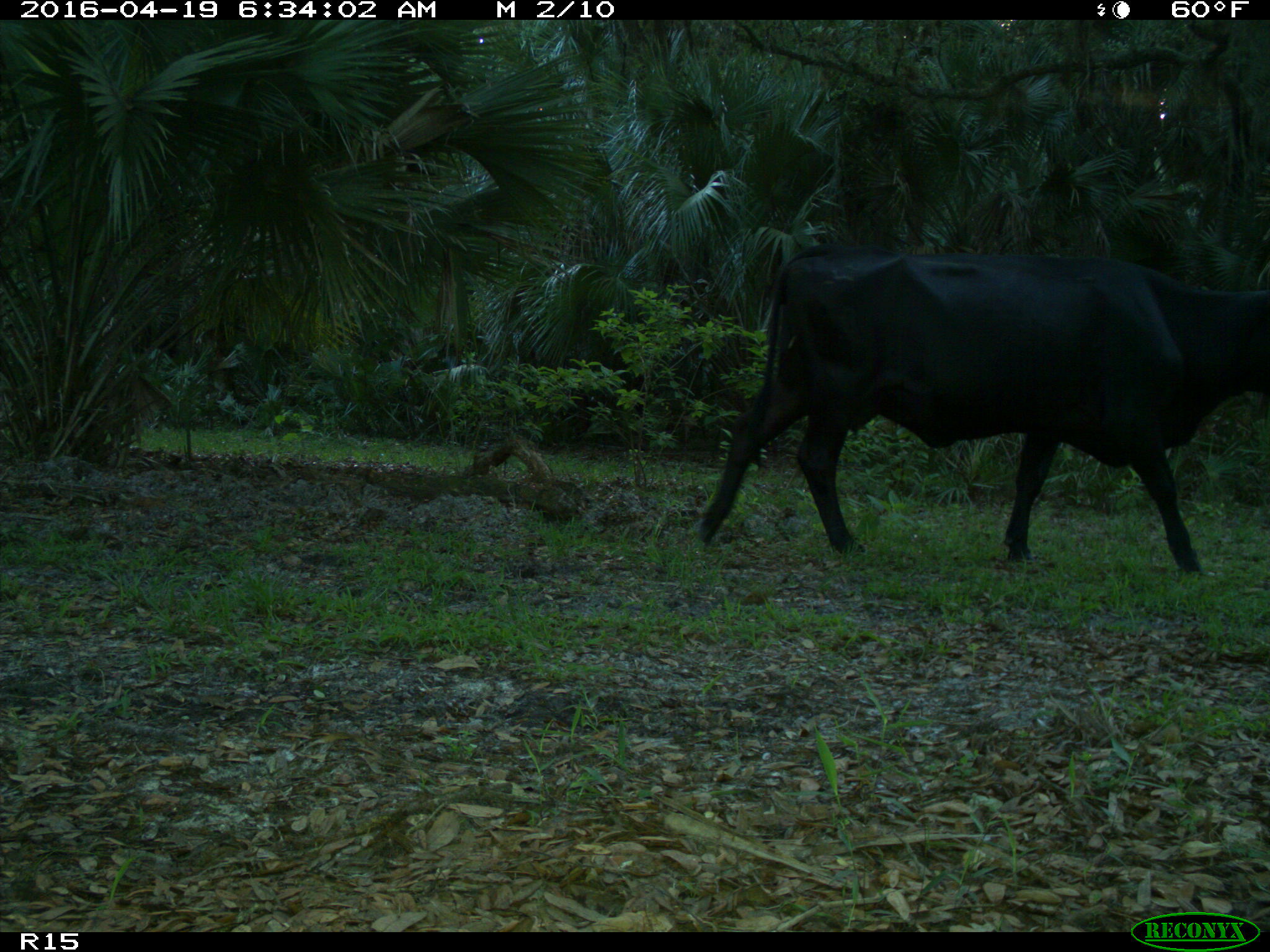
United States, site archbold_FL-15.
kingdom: Animalia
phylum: Chordata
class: Mammalia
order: Artiodactyla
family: Bovidae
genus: Bos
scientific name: Bos taurus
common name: domestic cow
Bos taurus (domestic cow).